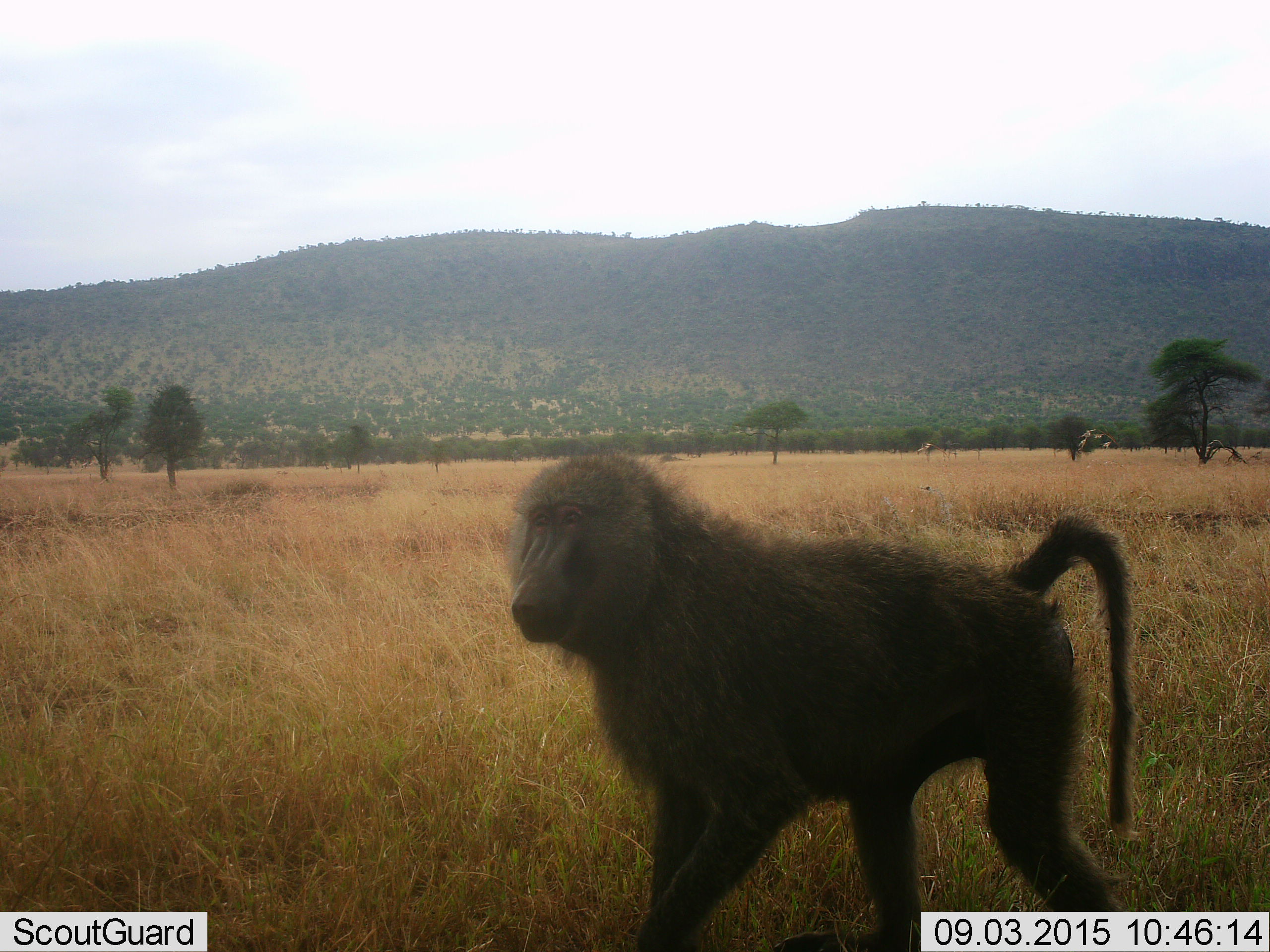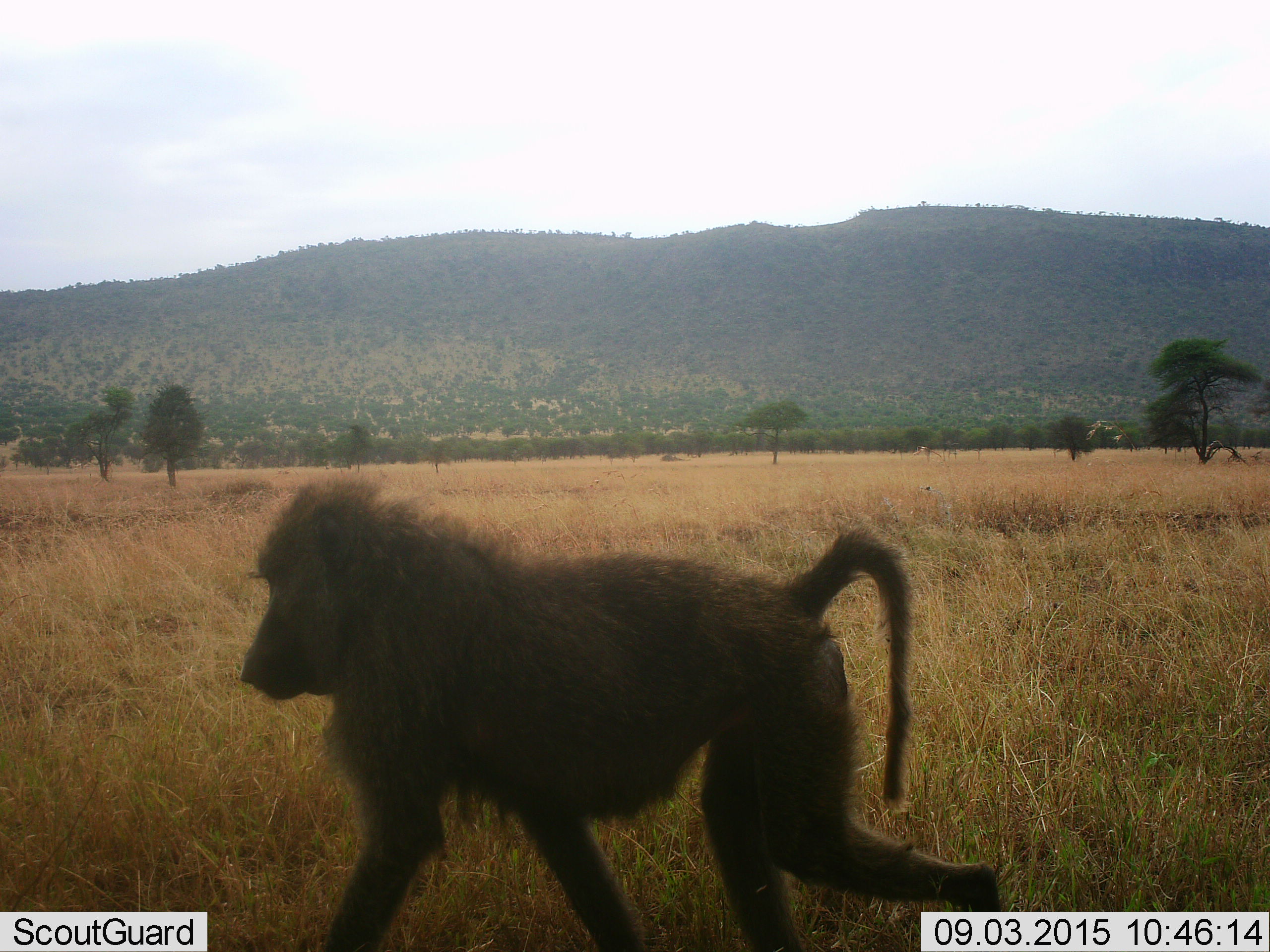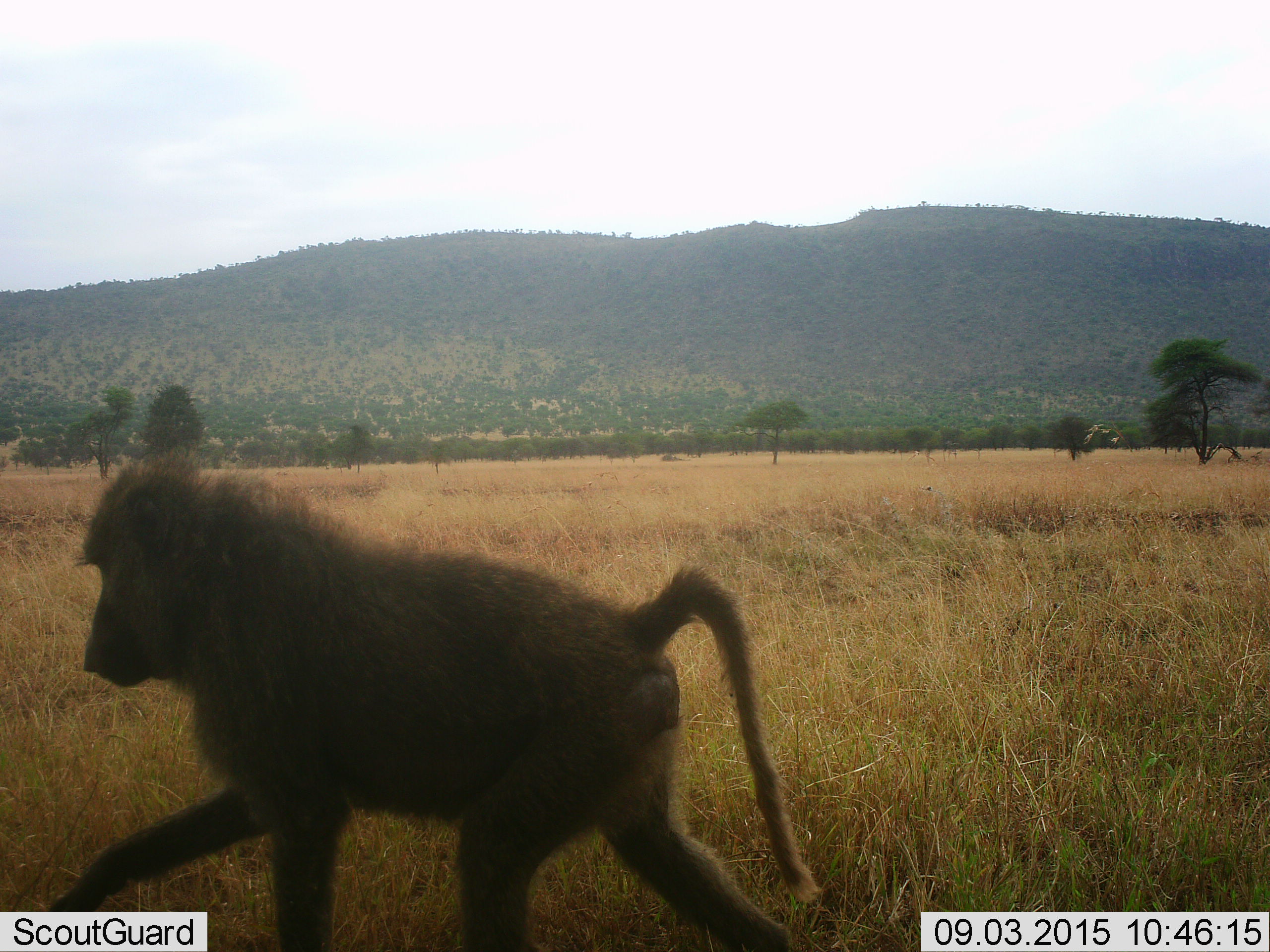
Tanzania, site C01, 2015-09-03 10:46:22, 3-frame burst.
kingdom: Animalia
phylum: Chordata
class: Mammalia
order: Primates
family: Cercopithecidae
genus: Papio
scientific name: Papio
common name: baboon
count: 1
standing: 11%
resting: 0%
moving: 89%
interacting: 5%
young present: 0%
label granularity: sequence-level